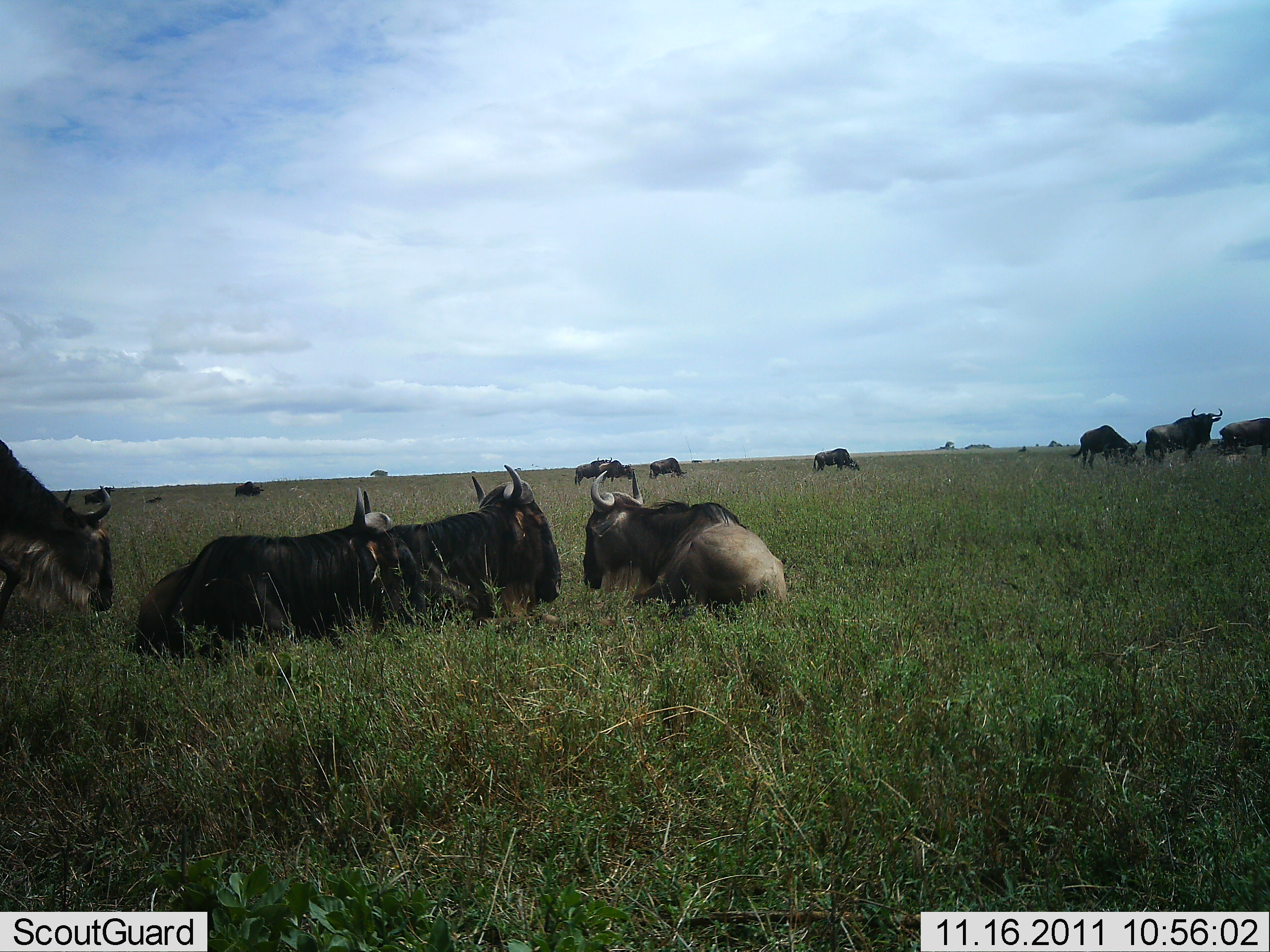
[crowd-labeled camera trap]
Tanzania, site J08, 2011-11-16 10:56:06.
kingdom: Animalia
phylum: Chordata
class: Mammalia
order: Artiodactyla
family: Bovidae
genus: Connochaetes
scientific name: Connochaetes taurinus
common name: blue wildebeest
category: wildebeest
Wildebeest (blue wildebeest) (Connochaetes taurinus), count 11-50. Behavior (volunteer vote fractions): standing 75%, resting 94%, moving 6%, interacting 0%. Young present (vote fraction): 0%. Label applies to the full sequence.